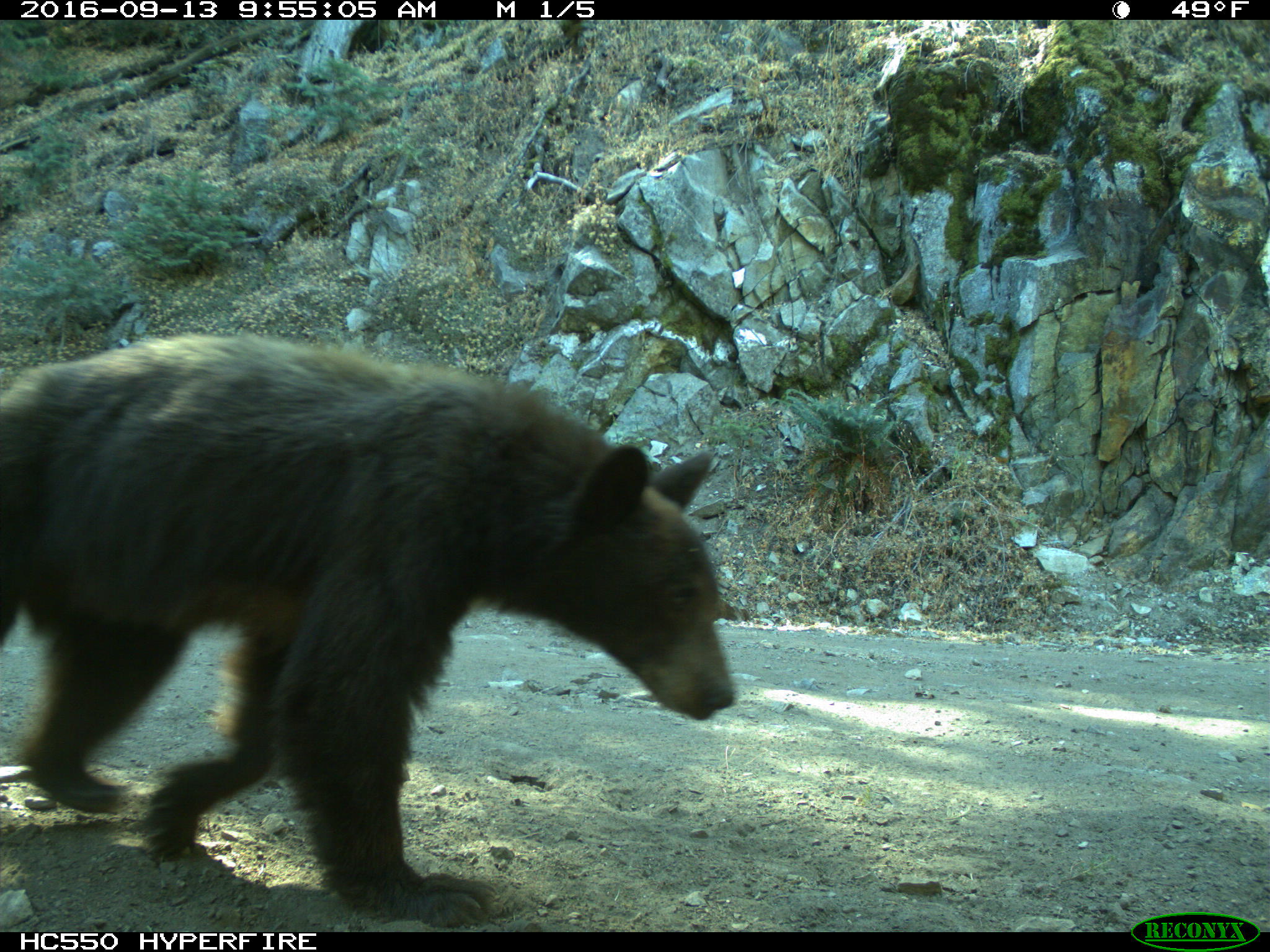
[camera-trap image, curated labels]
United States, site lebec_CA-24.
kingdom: Animalia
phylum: Chordata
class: Mammalia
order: Carnivora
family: Ursidae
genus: Ursus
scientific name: Ursus americanus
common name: american black bear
Ursus americanus (american black bear).